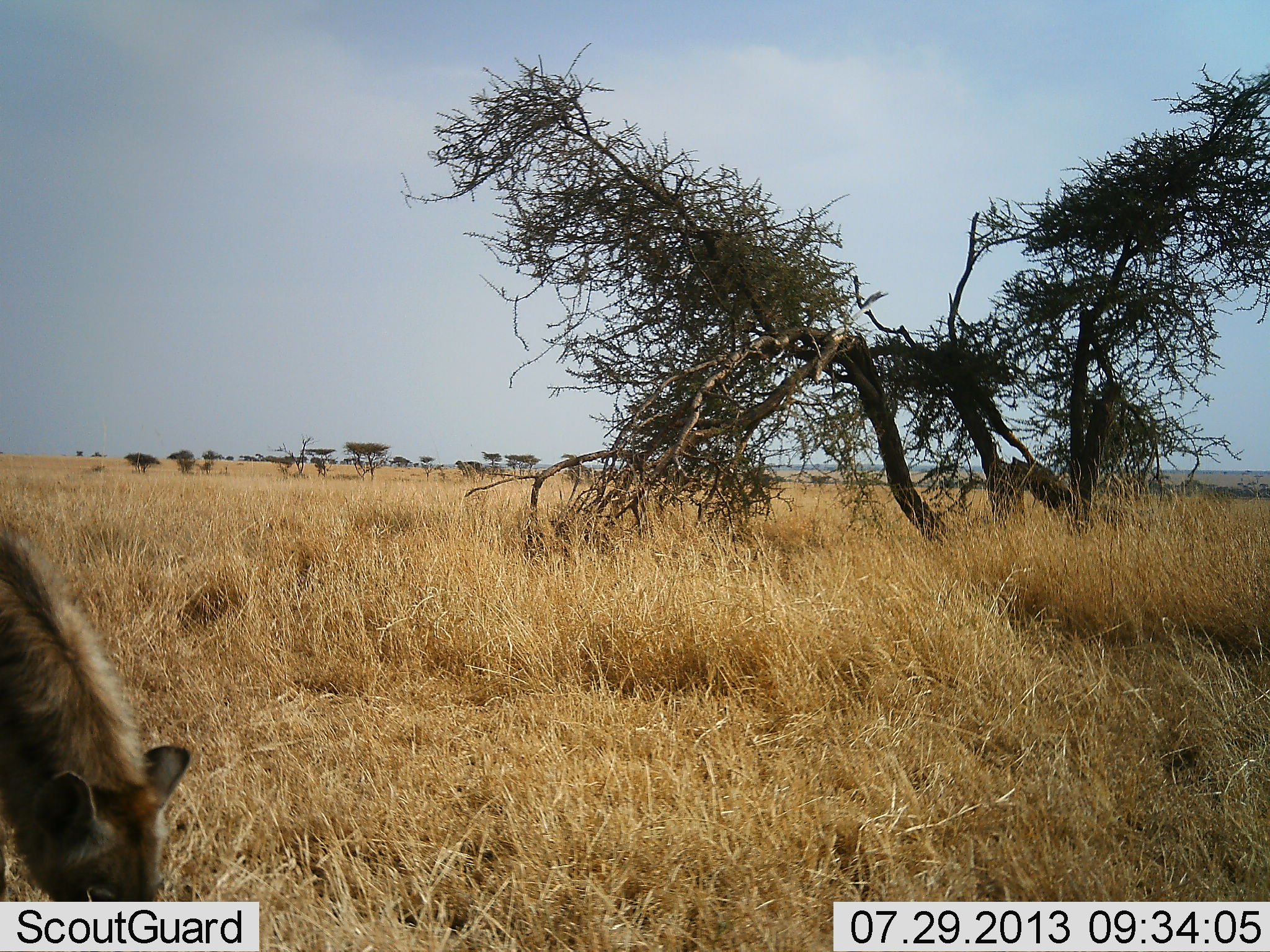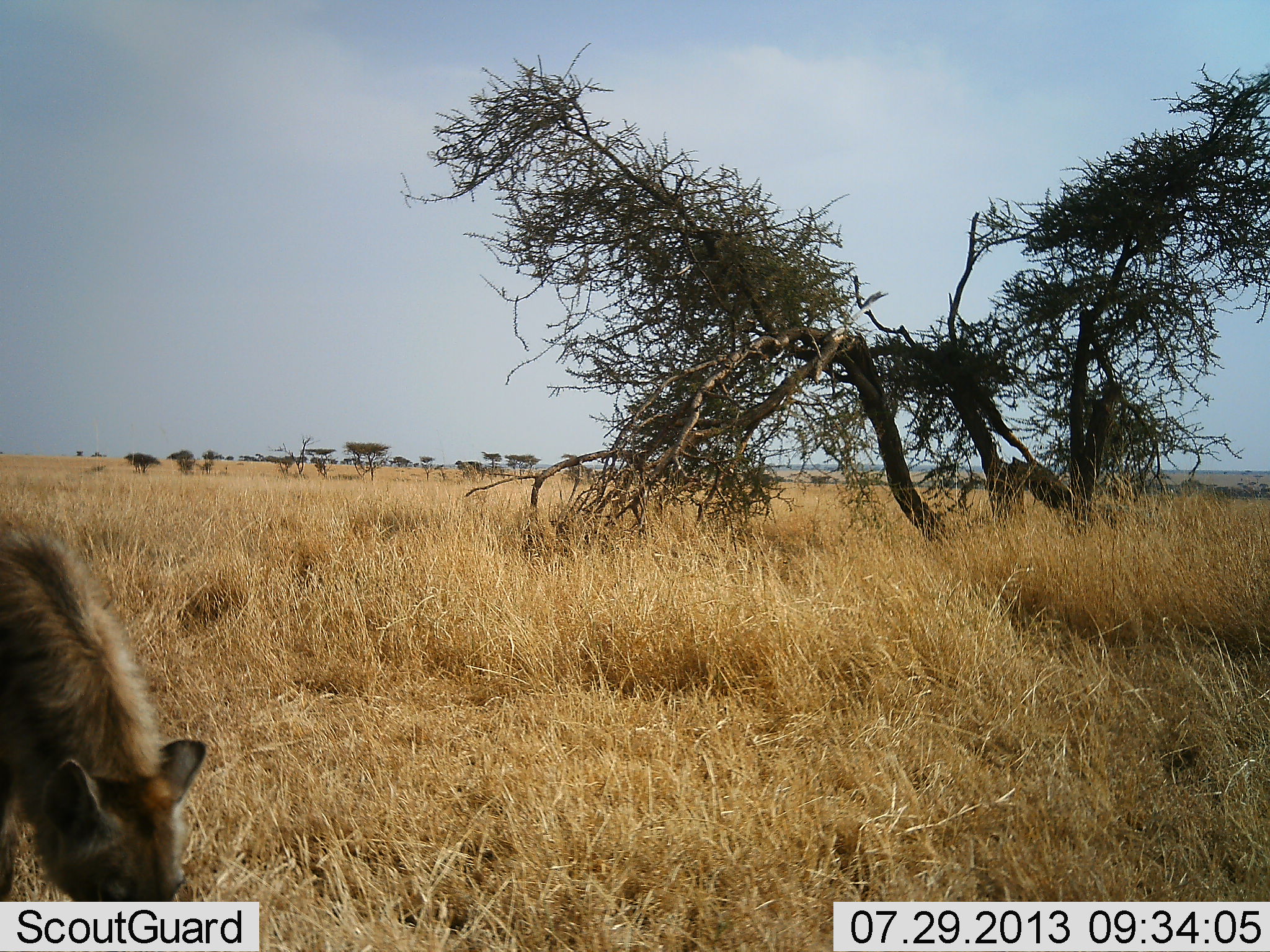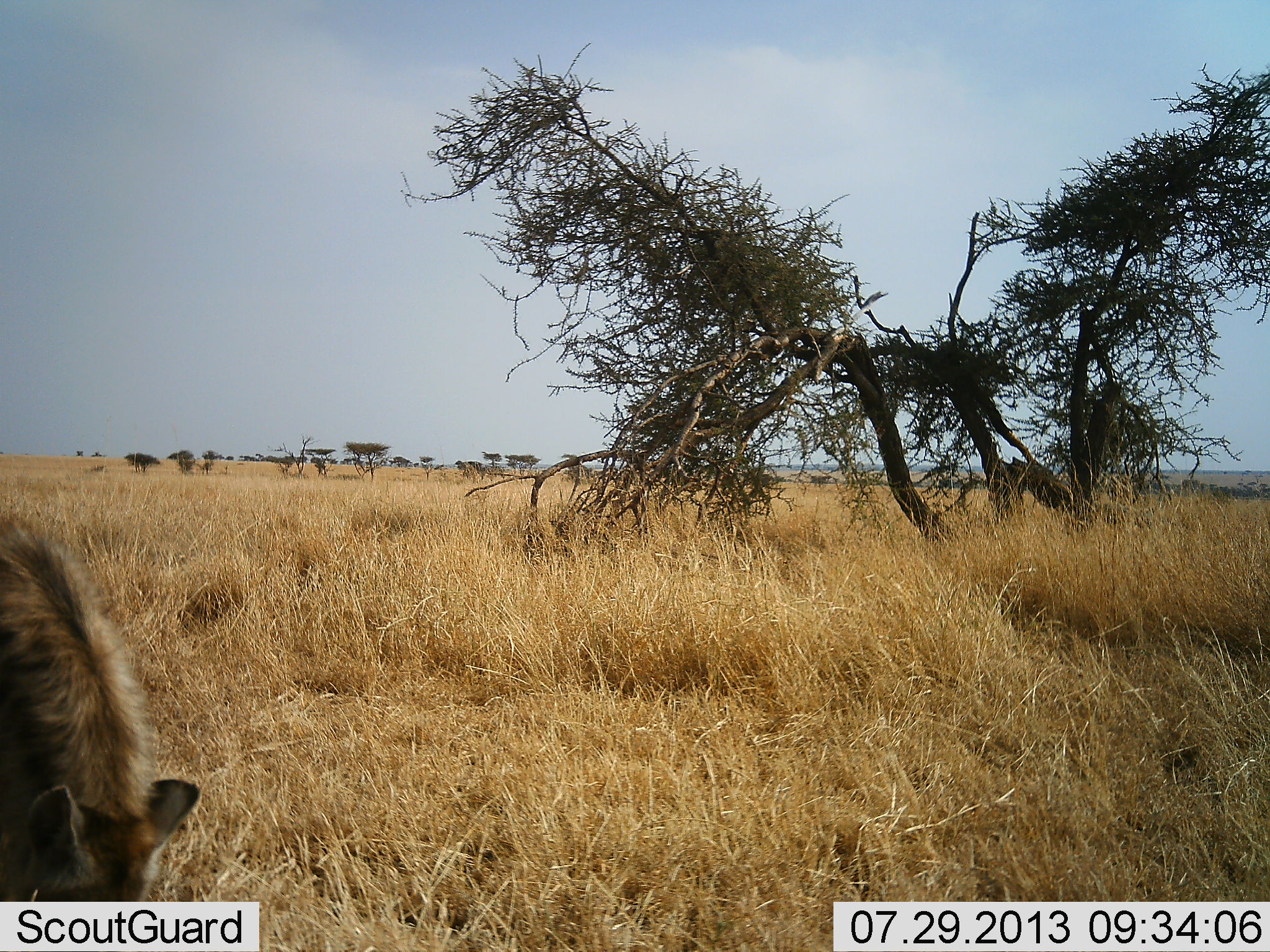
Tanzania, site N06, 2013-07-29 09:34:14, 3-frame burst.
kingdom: Animalia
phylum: Chordata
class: Mammalia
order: Carnivora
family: Hyaenidae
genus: Crocuta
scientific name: Crocuta crocuta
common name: spotted hyena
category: hyenaspotted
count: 1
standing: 53%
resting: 0%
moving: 13%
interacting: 0%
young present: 0%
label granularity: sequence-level